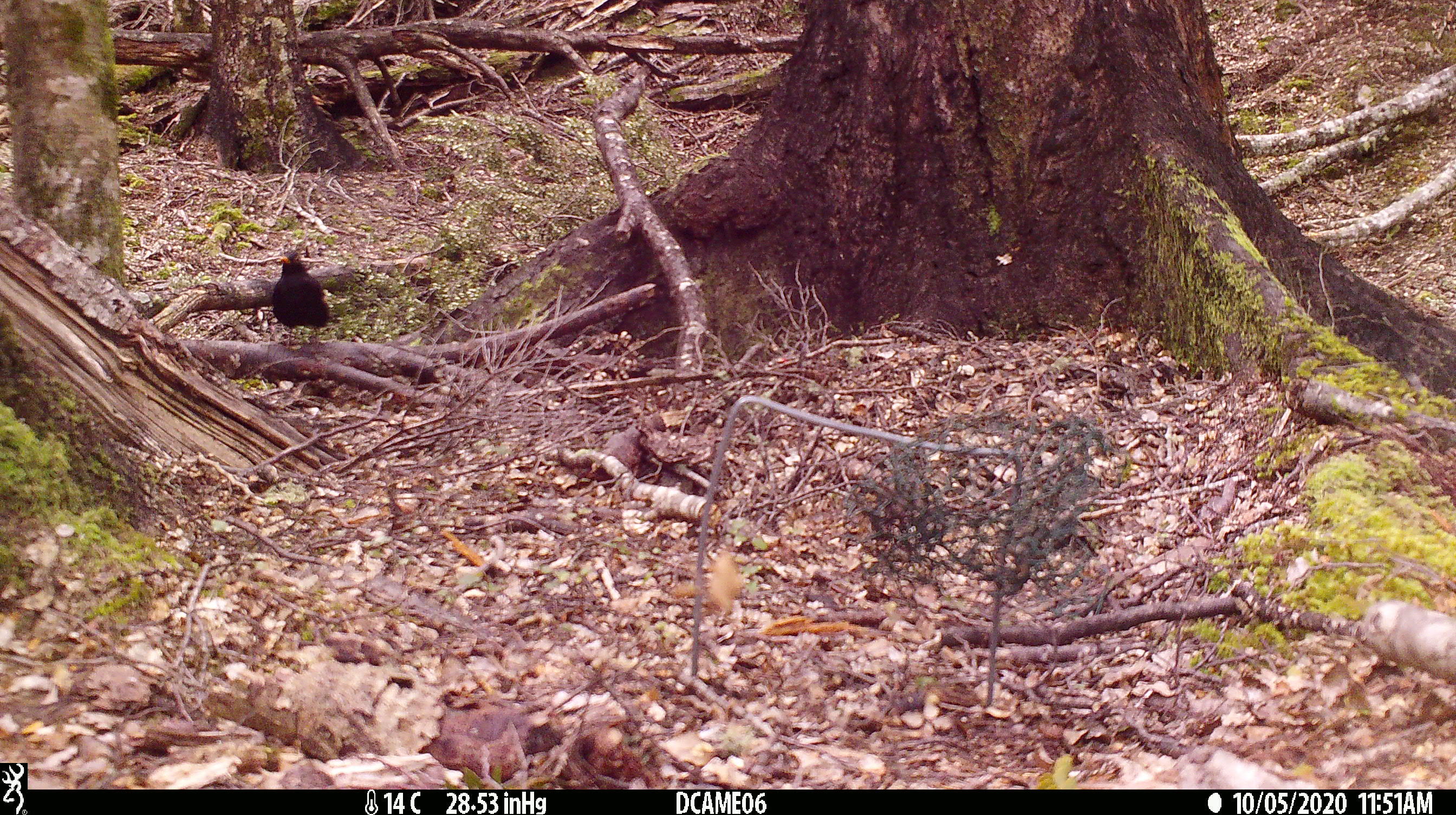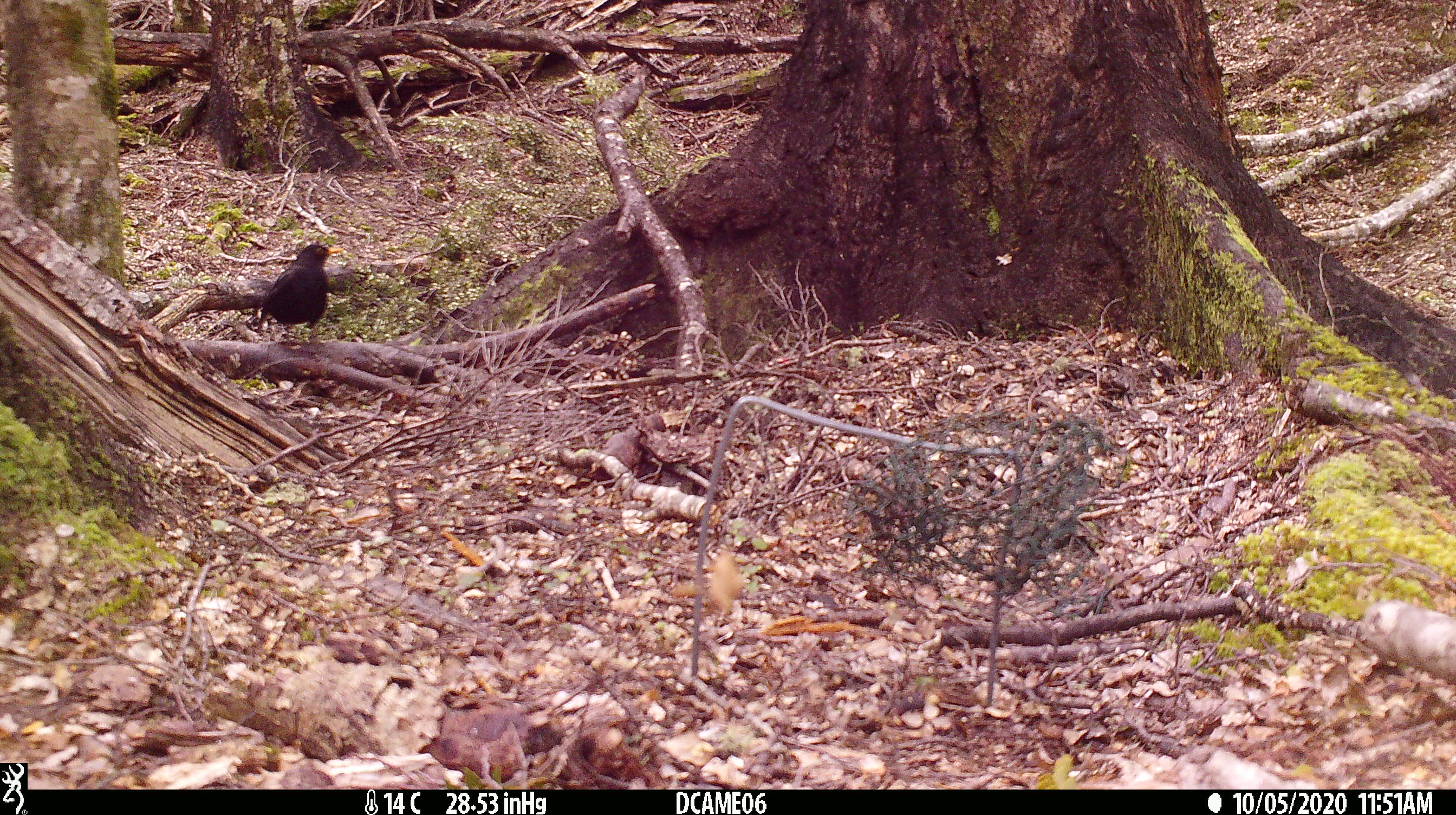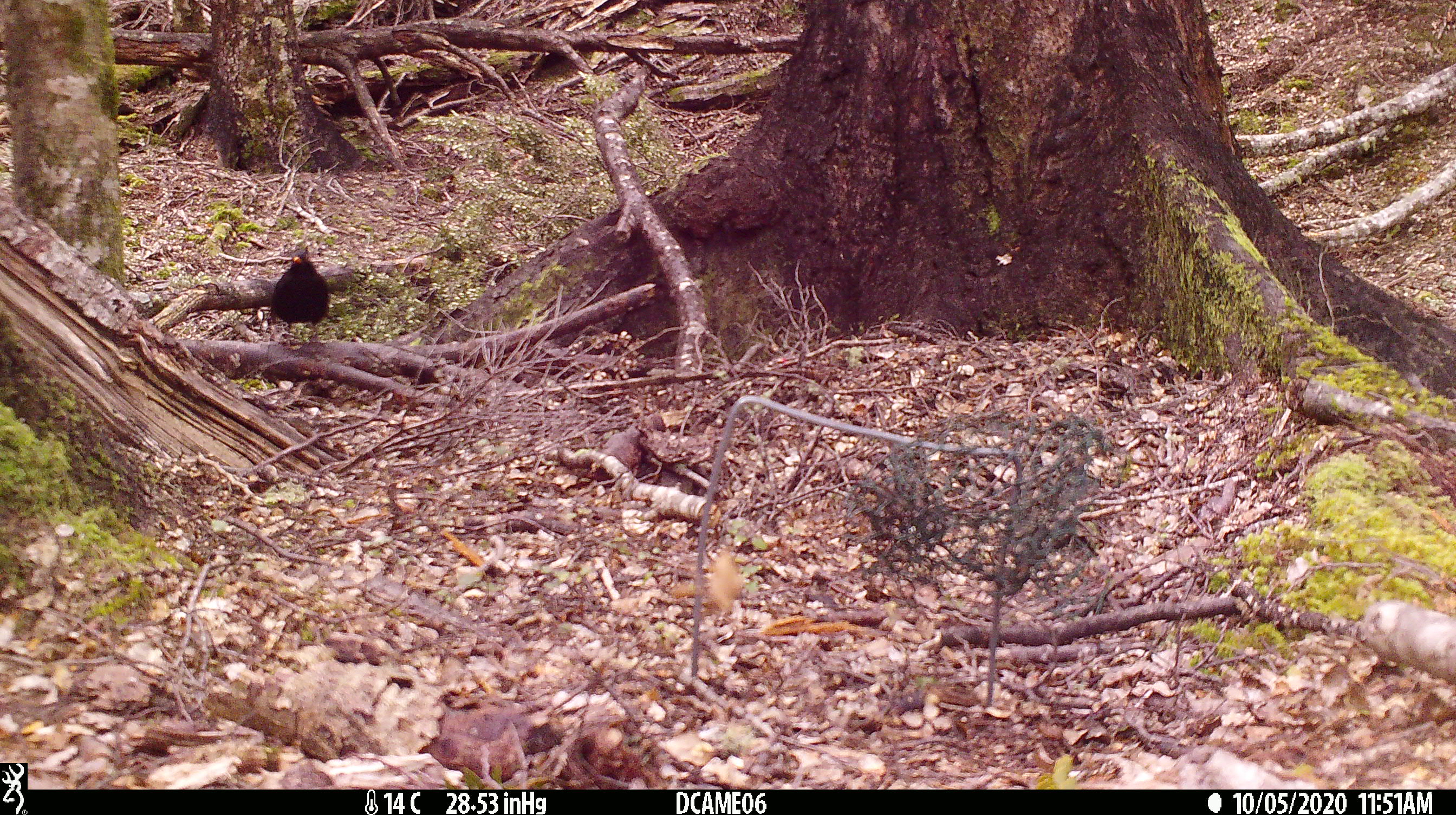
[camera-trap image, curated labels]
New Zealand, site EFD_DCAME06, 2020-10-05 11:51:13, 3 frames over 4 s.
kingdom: Animalia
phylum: Chordata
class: Aves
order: Passeriformes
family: Turdidae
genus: Turdus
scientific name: Turdus merula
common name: eurasian blackbird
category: blackbird